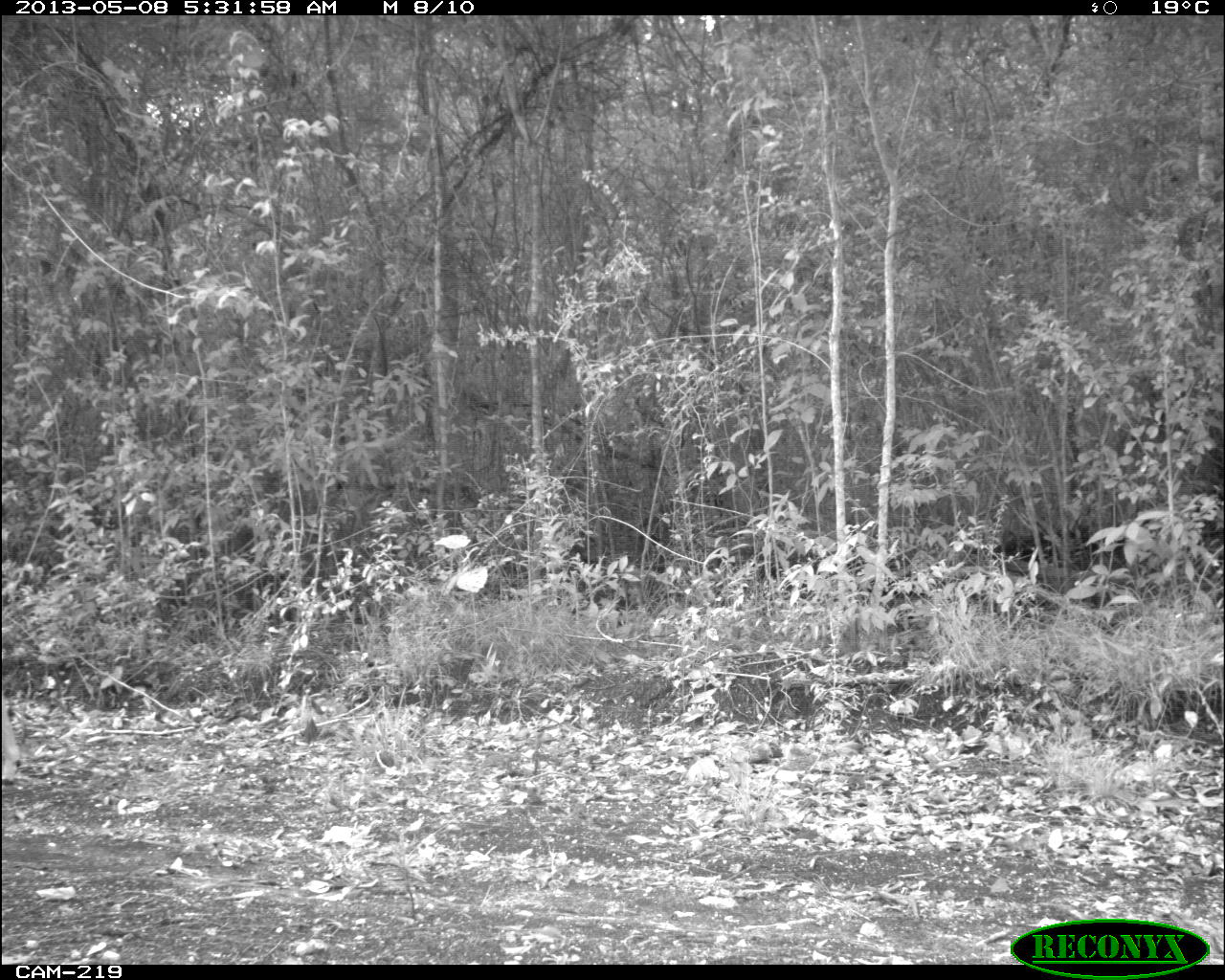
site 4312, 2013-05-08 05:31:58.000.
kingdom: Animalia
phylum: Chordata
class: Mammalia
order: Artiodactyla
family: Cervidae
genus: Odocoileus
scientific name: Odocoileus virginianus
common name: white-tailed deer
Odocoileus virginianus (white-tailed deer), count 1, sex male.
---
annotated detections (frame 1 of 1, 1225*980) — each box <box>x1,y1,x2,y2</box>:
odocoileus virginianus: <box>1,691,21,786</box>